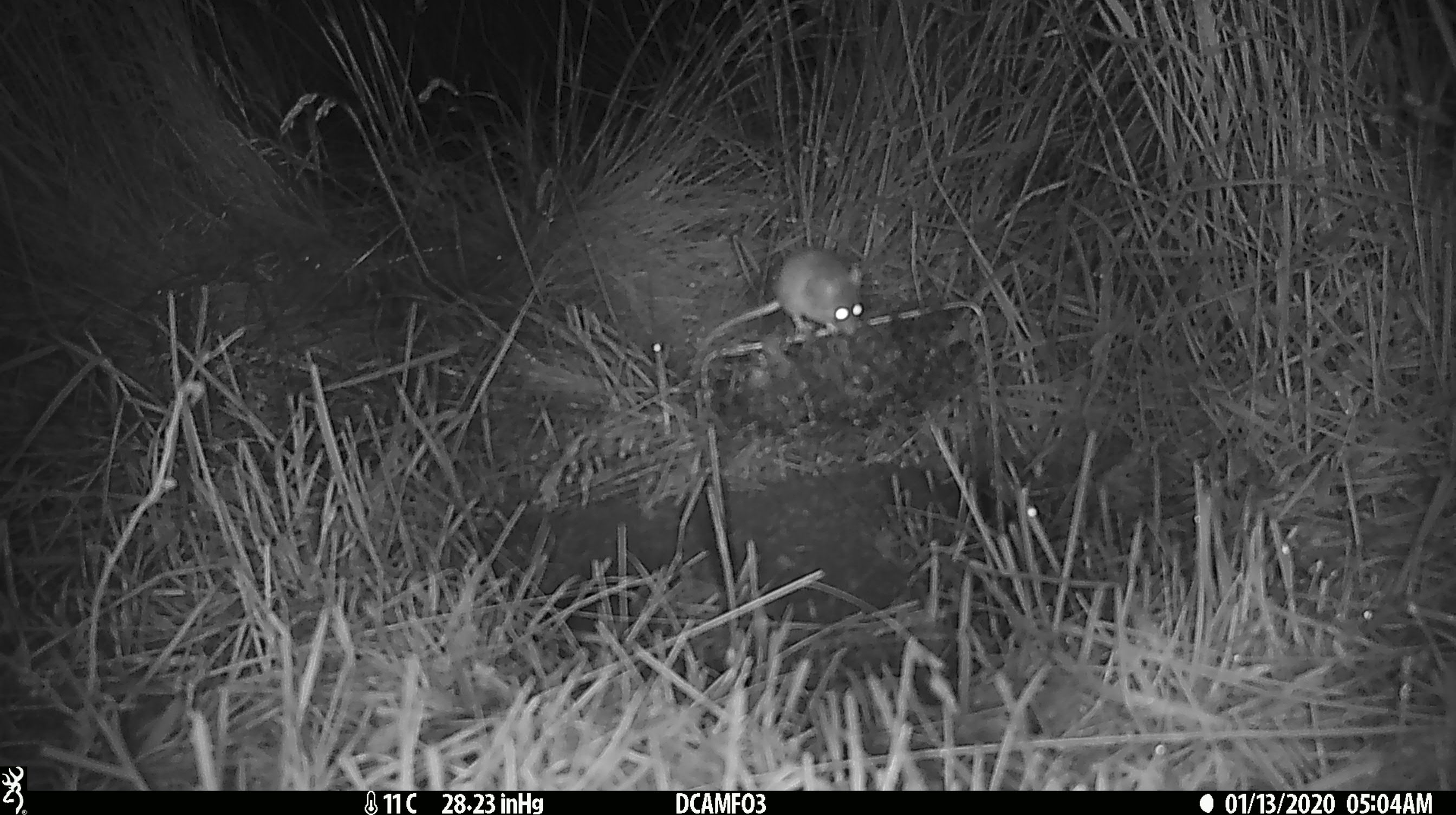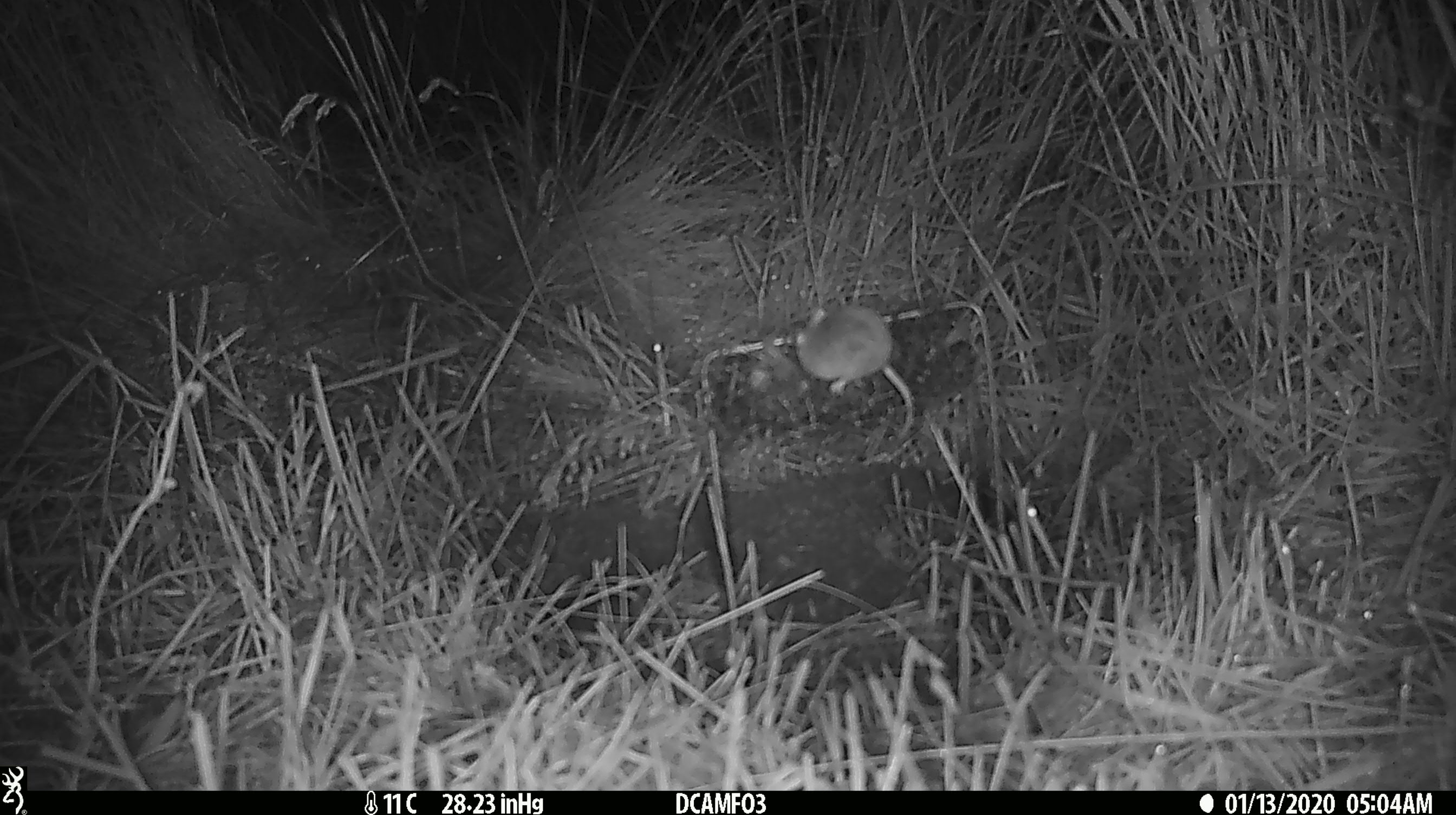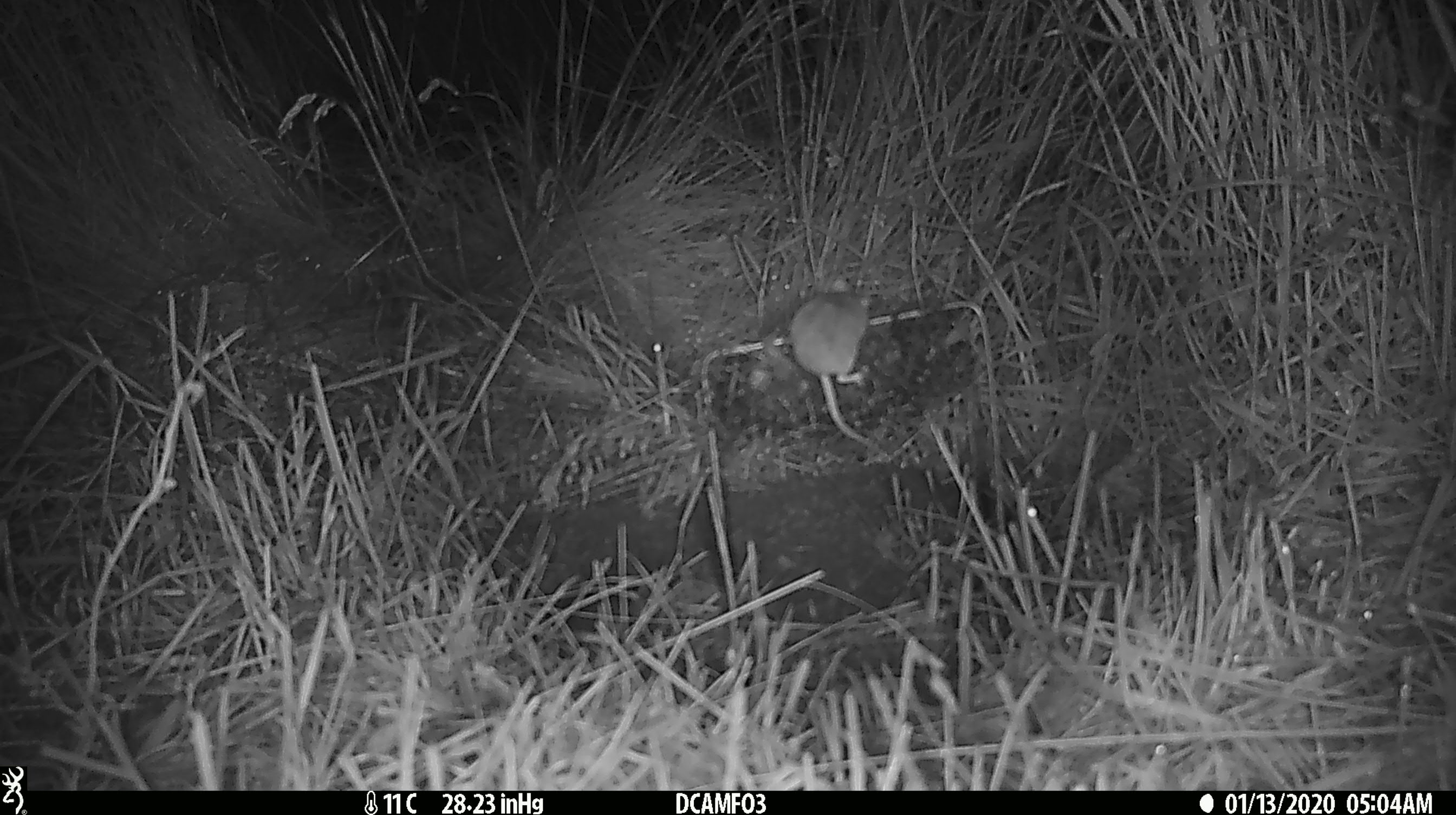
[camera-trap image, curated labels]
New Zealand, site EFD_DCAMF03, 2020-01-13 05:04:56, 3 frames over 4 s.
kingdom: Animalia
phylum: Chordata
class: Mammalia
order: Rodentia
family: Muridae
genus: Mus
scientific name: Mus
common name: mouse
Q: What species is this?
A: Mouse (Mus).